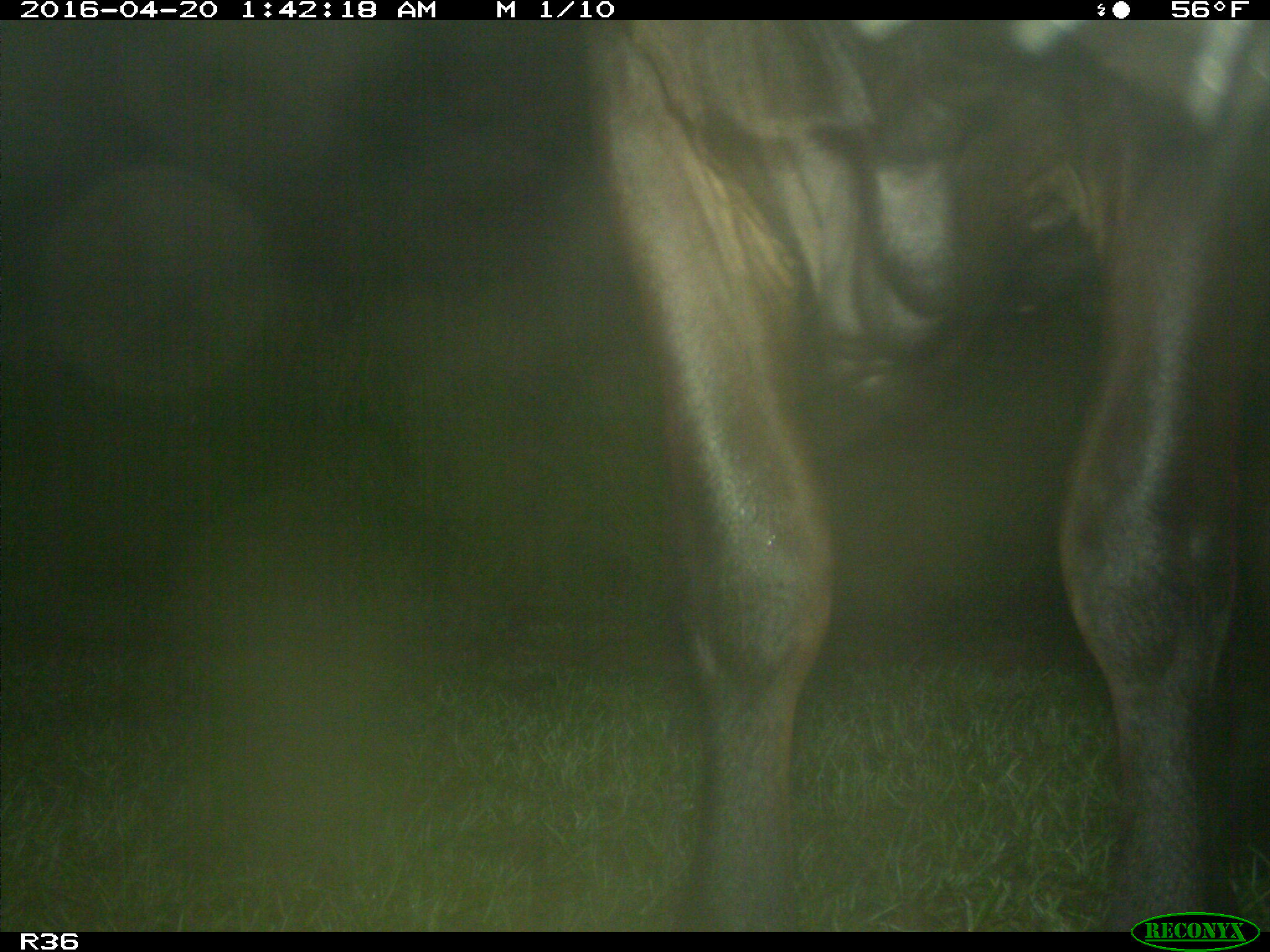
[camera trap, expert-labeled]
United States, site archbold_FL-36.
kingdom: Animalia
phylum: Chordata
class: Mammalia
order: Artiodactyla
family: Bovidae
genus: Bos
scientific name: Bos taurus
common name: domestic cow